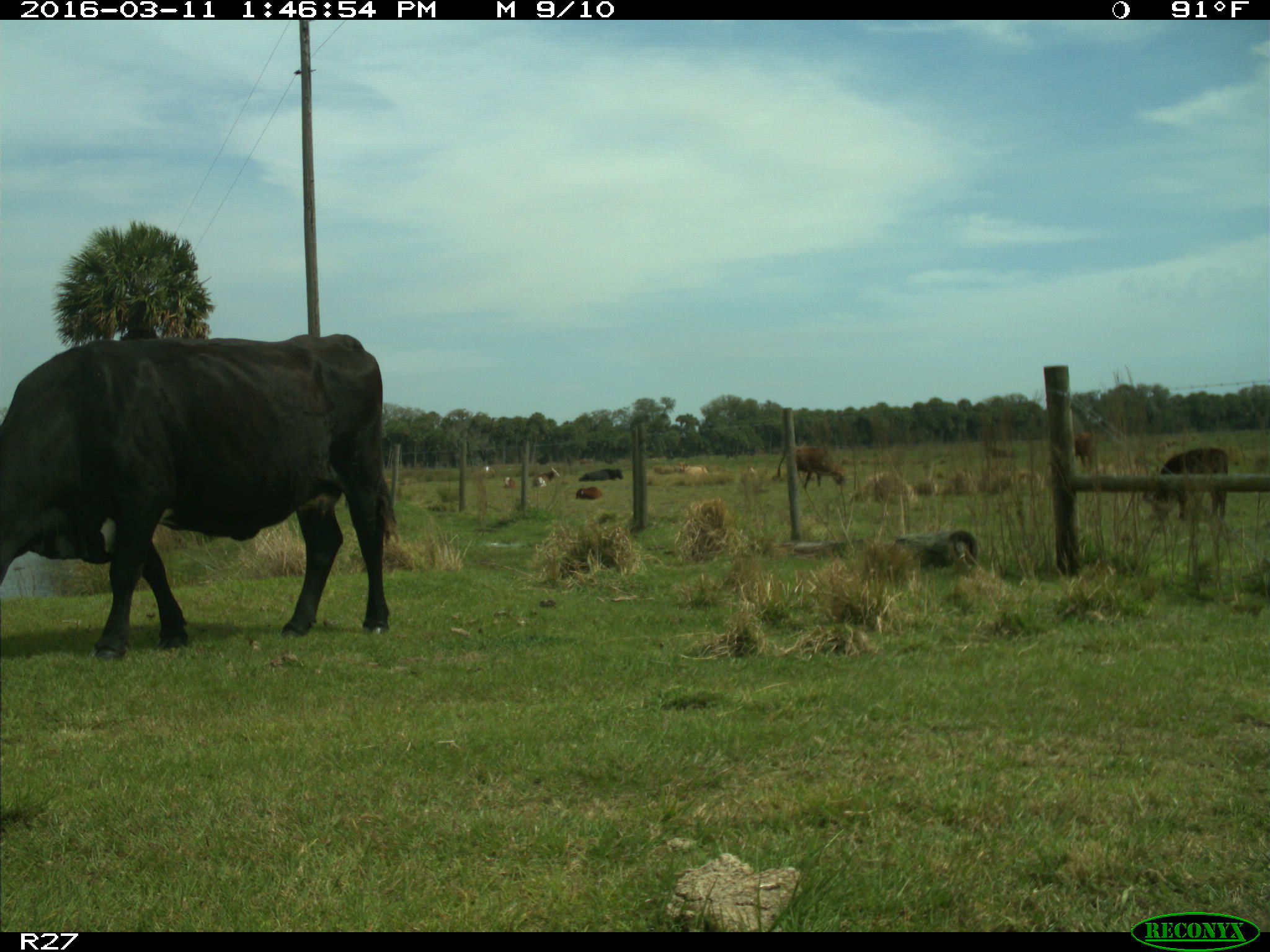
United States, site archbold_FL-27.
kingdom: Animalia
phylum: Chordata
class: Mammalia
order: Artiodactyla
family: Bovidae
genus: Bos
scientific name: Bos taurus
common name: domestic cow